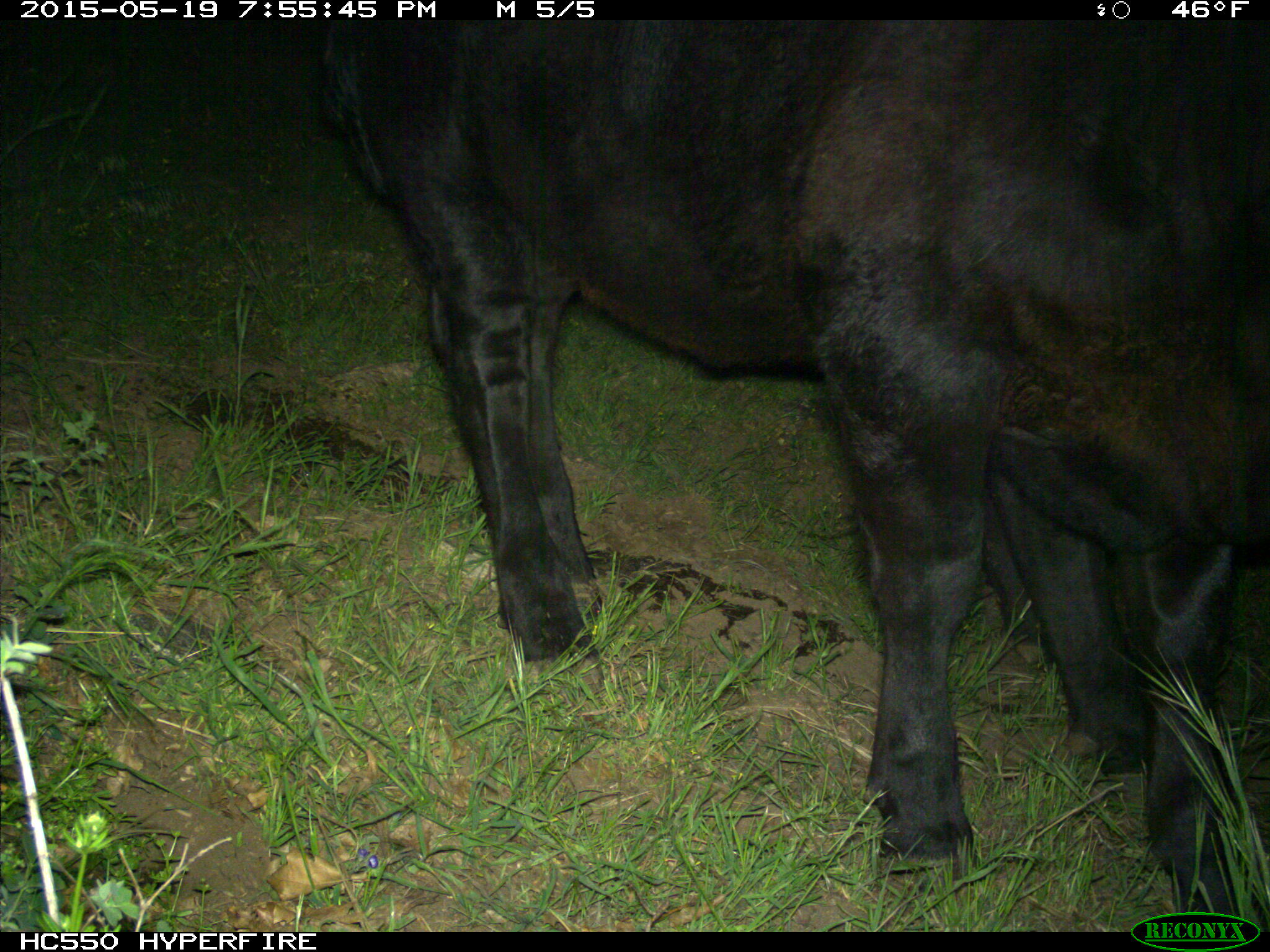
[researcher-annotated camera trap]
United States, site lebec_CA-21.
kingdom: Animalia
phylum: Chordata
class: Mammalia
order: Artiodactyla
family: Bovidae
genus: Bos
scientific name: Bos taurus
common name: domestic cow